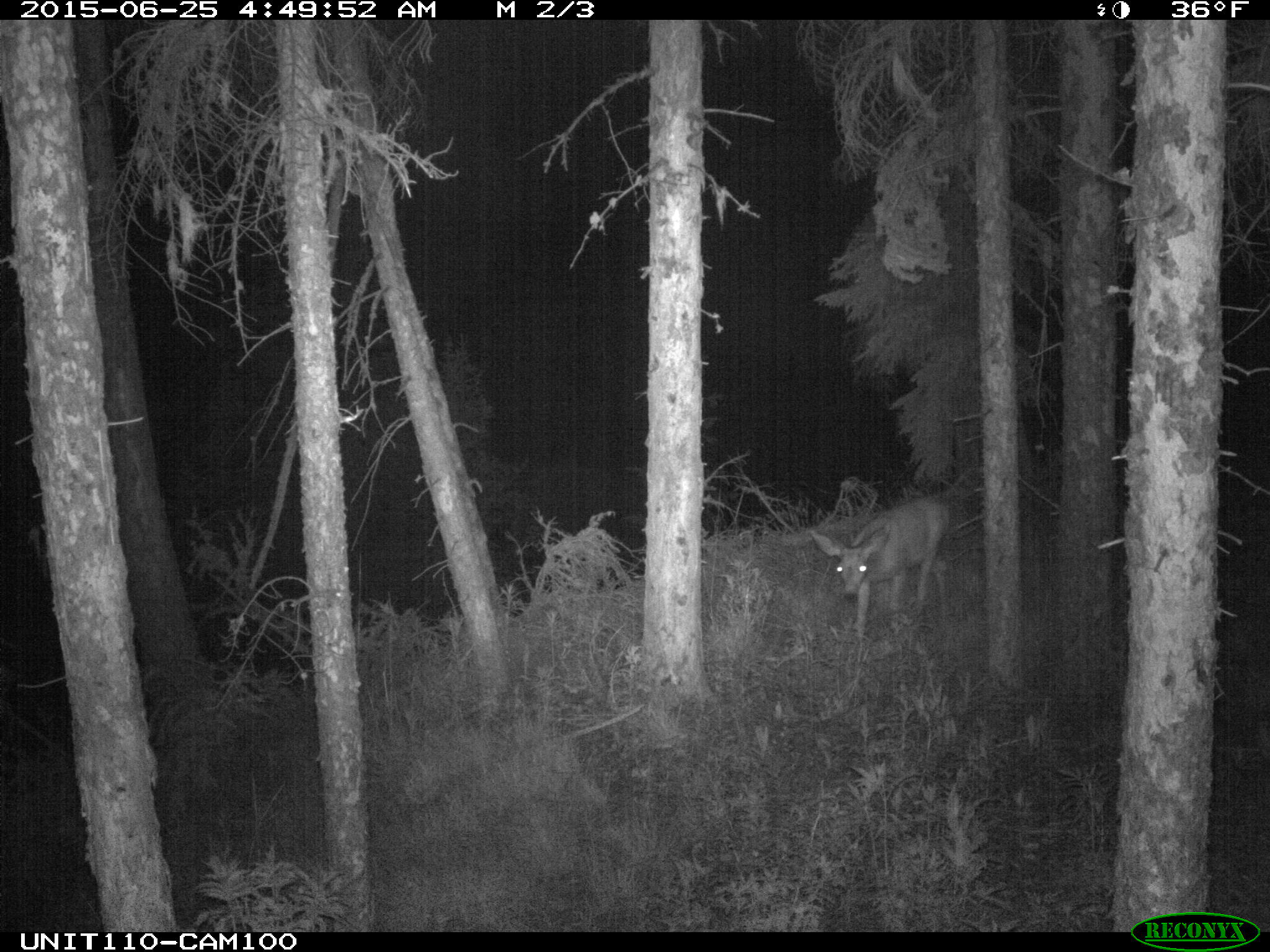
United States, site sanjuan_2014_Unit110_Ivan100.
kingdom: Animalia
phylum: Chordata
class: Mammalia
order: Artiodactyla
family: Cervidae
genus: Odocoileus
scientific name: Odocoileus hemionus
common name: mule deer